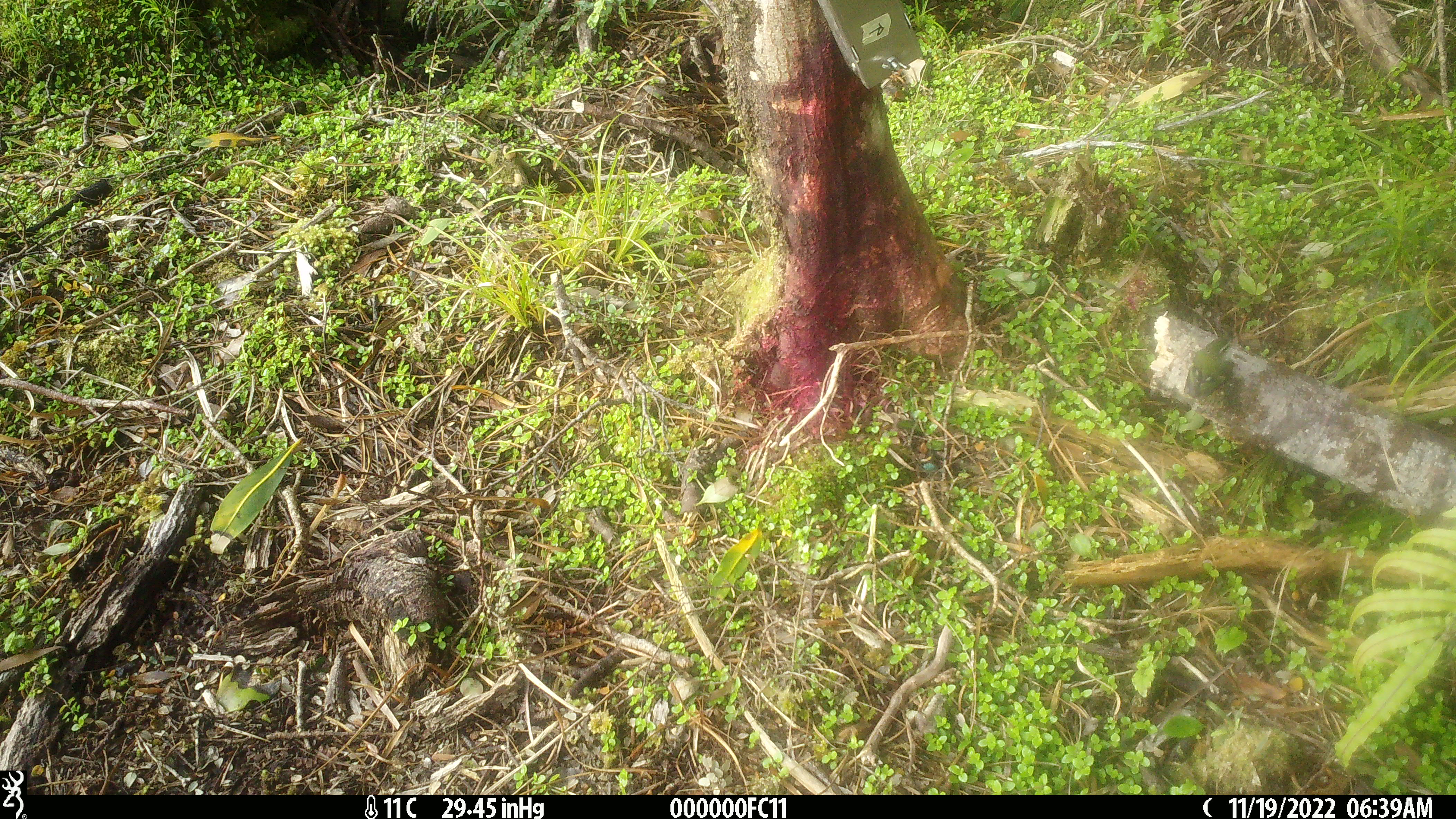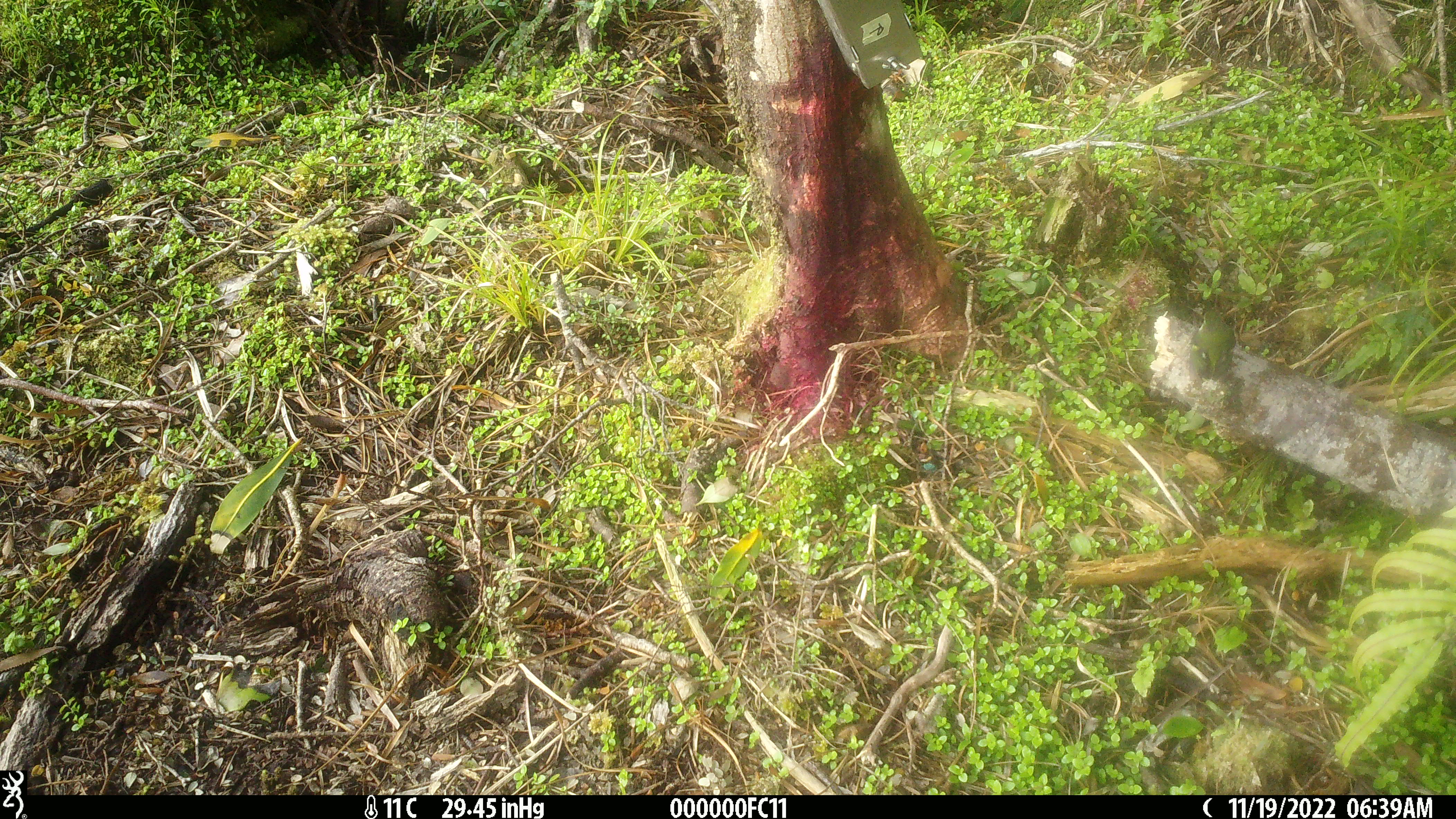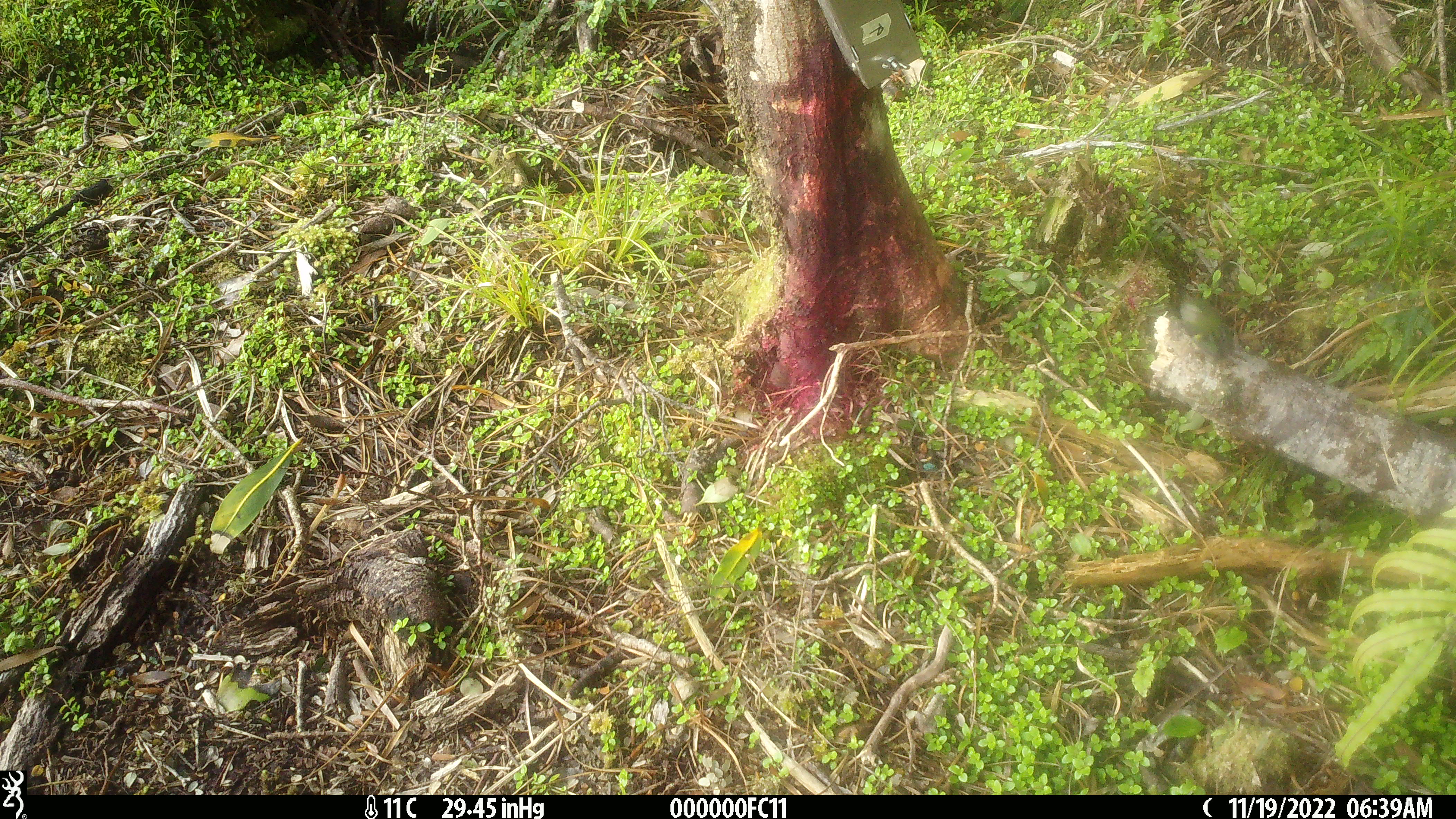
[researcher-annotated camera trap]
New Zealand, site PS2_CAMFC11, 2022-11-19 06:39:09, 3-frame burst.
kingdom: Animalia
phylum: Chordata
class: Aves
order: Passeriformes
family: Acanthisittidae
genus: Acanthisitta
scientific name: Acanthisitta chloris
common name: rifleman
Rifleman (Acanthisitta chloris).